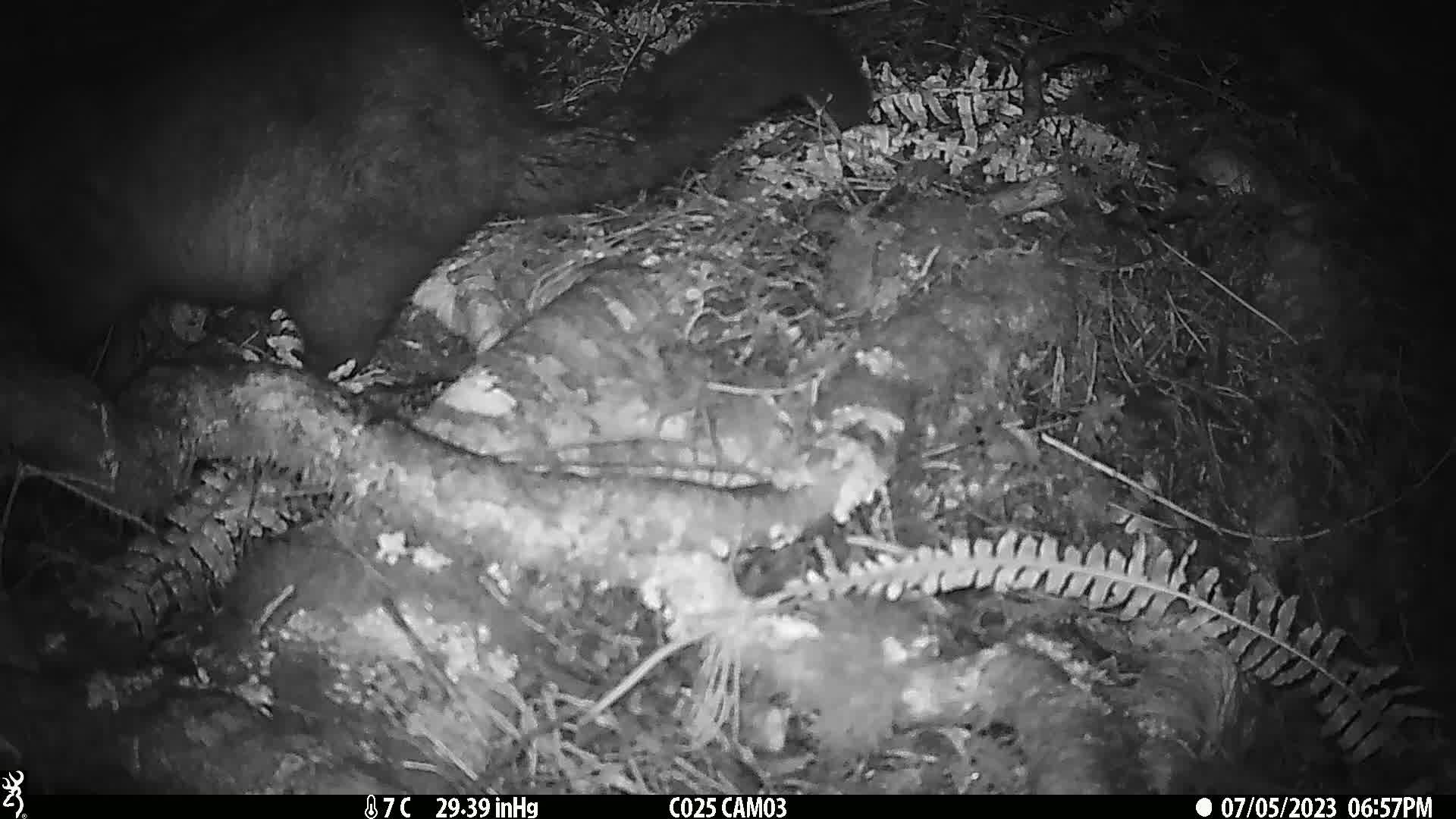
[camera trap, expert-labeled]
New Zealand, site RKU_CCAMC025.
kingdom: Animalia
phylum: Chordata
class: Mammalia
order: Diprotodontia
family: Phalangeridae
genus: Trichosurus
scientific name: Trichosurus vulpecula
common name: common brushtail possum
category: possum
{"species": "possum (common brushtail possum) (Trichosurus vulpecula)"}